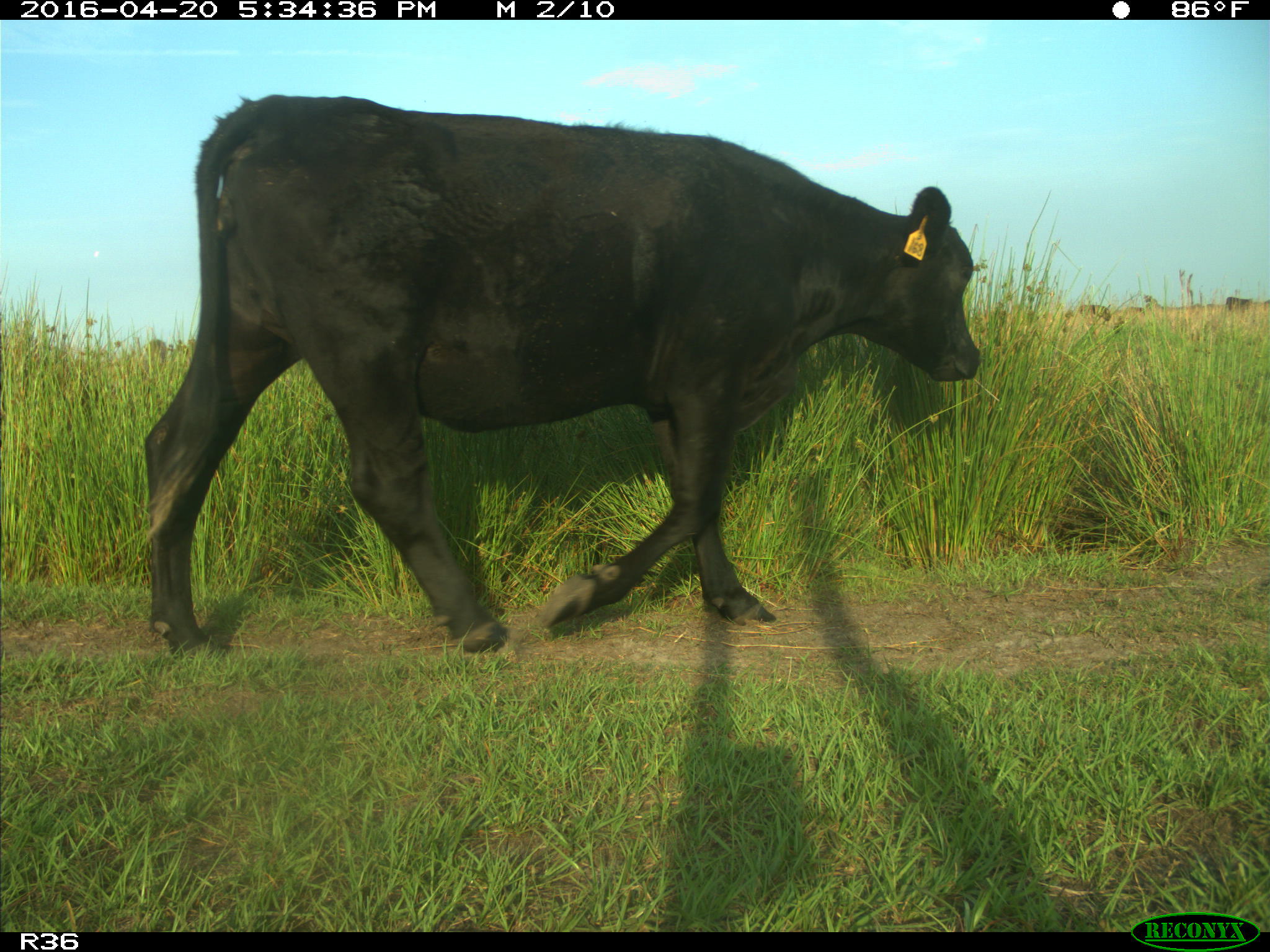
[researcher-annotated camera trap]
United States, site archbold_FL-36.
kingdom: Animalia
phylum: Chordata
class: Mammalia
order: Artiodactyla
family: Bovidae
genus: Bos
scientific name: Bos taurus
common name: domestic cow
Bos taurus (domestic cow).